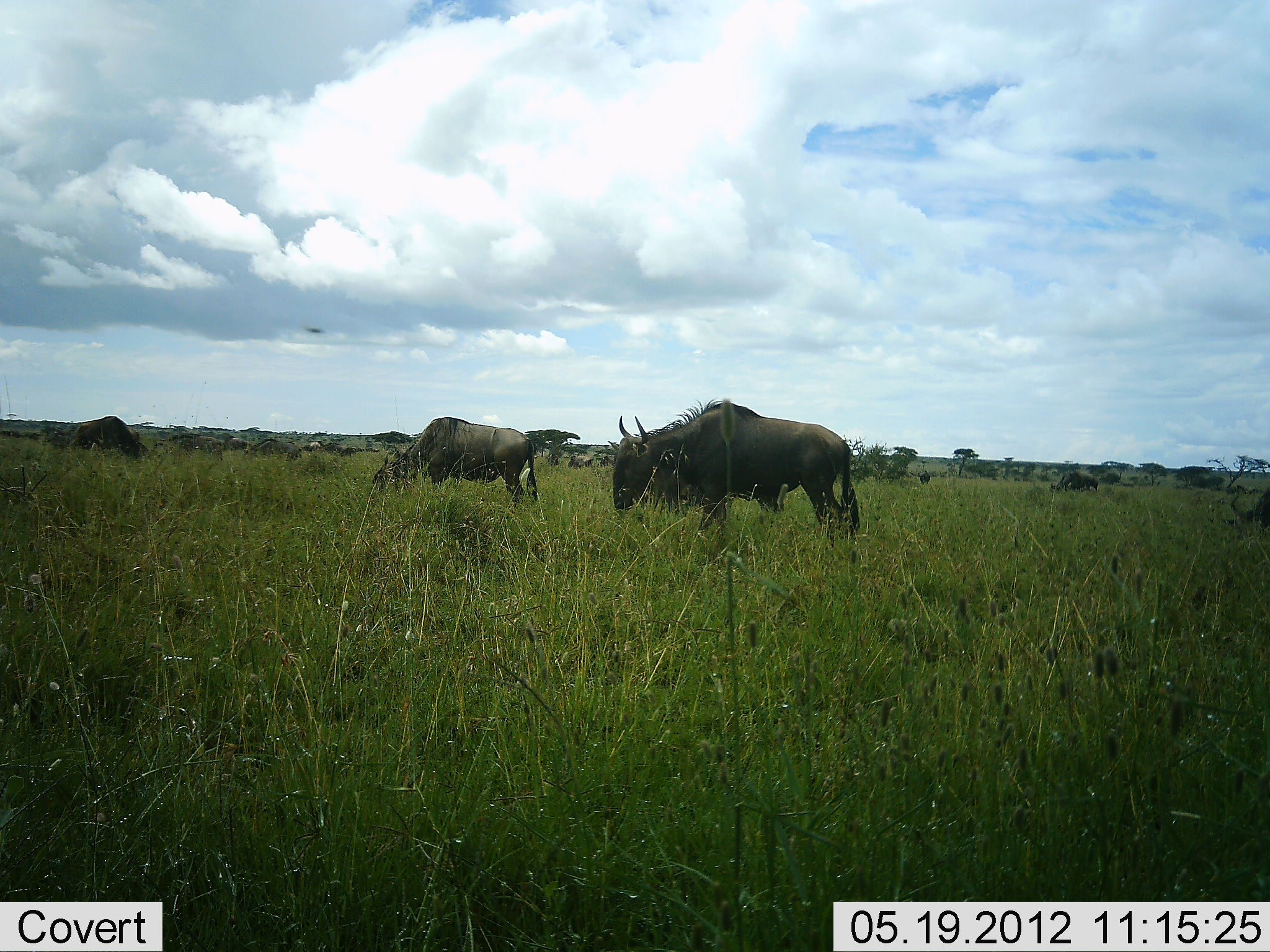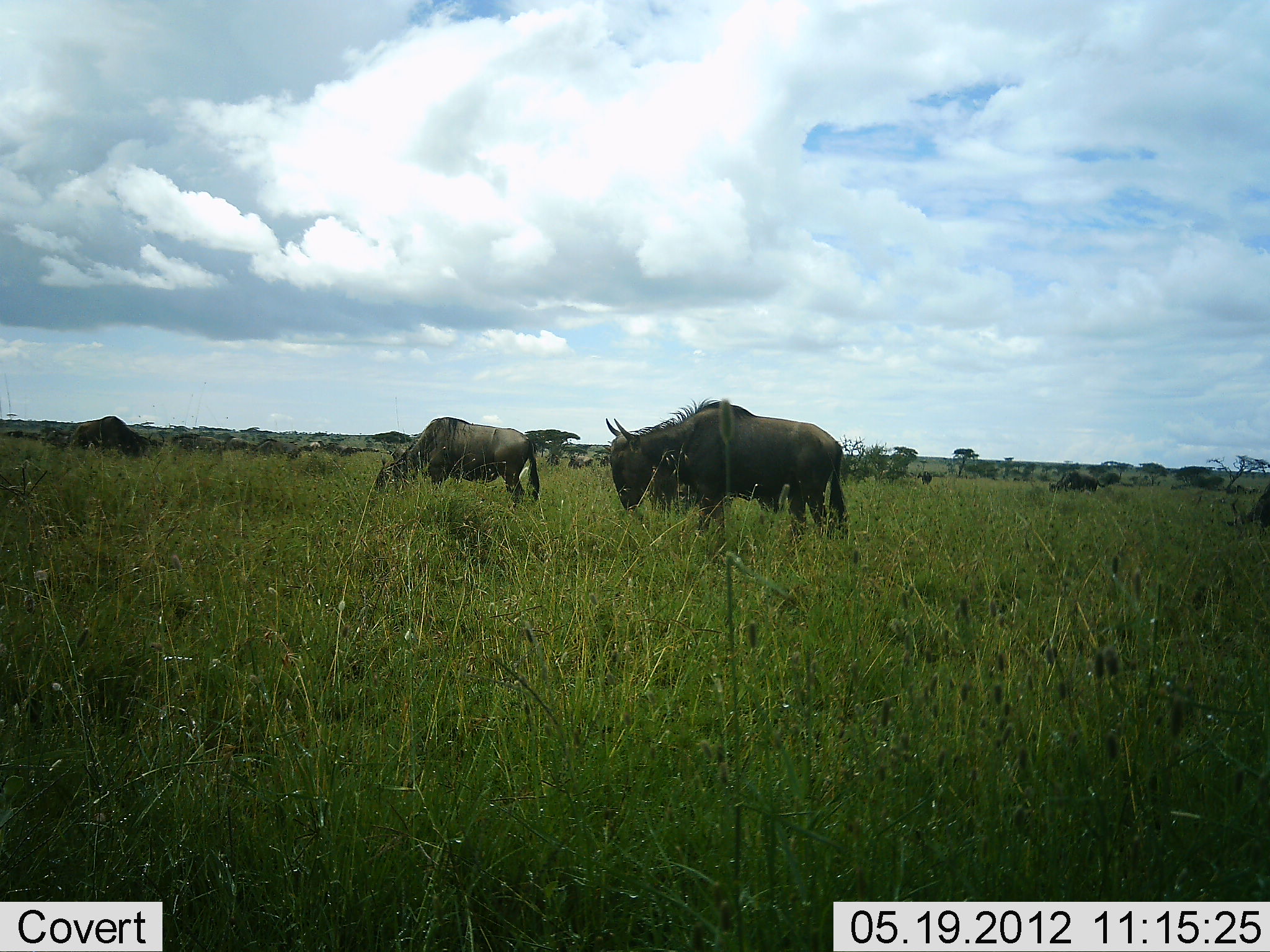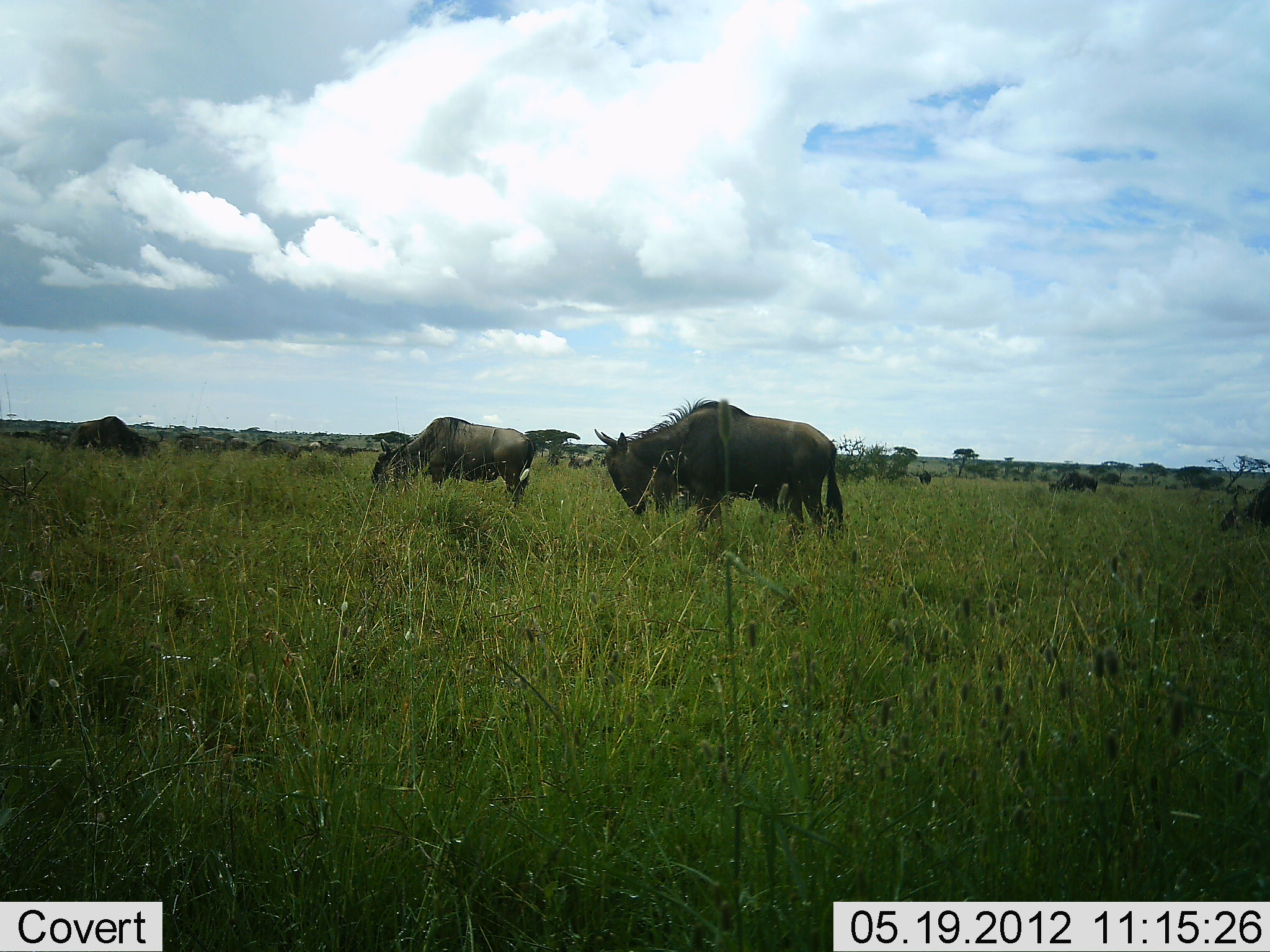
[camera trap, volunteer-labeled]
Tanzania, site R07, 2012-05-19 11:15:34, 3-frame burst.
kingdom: Animalia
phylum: Chordata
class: Mammalia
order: Artiodactyla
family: Bovidae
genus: Connochaetes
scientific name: Connochaetes taurinus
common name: blue wildebeest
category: wildebeest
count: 10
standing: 58%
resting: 0%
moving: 8%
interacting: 0%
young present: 0%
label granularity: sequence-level